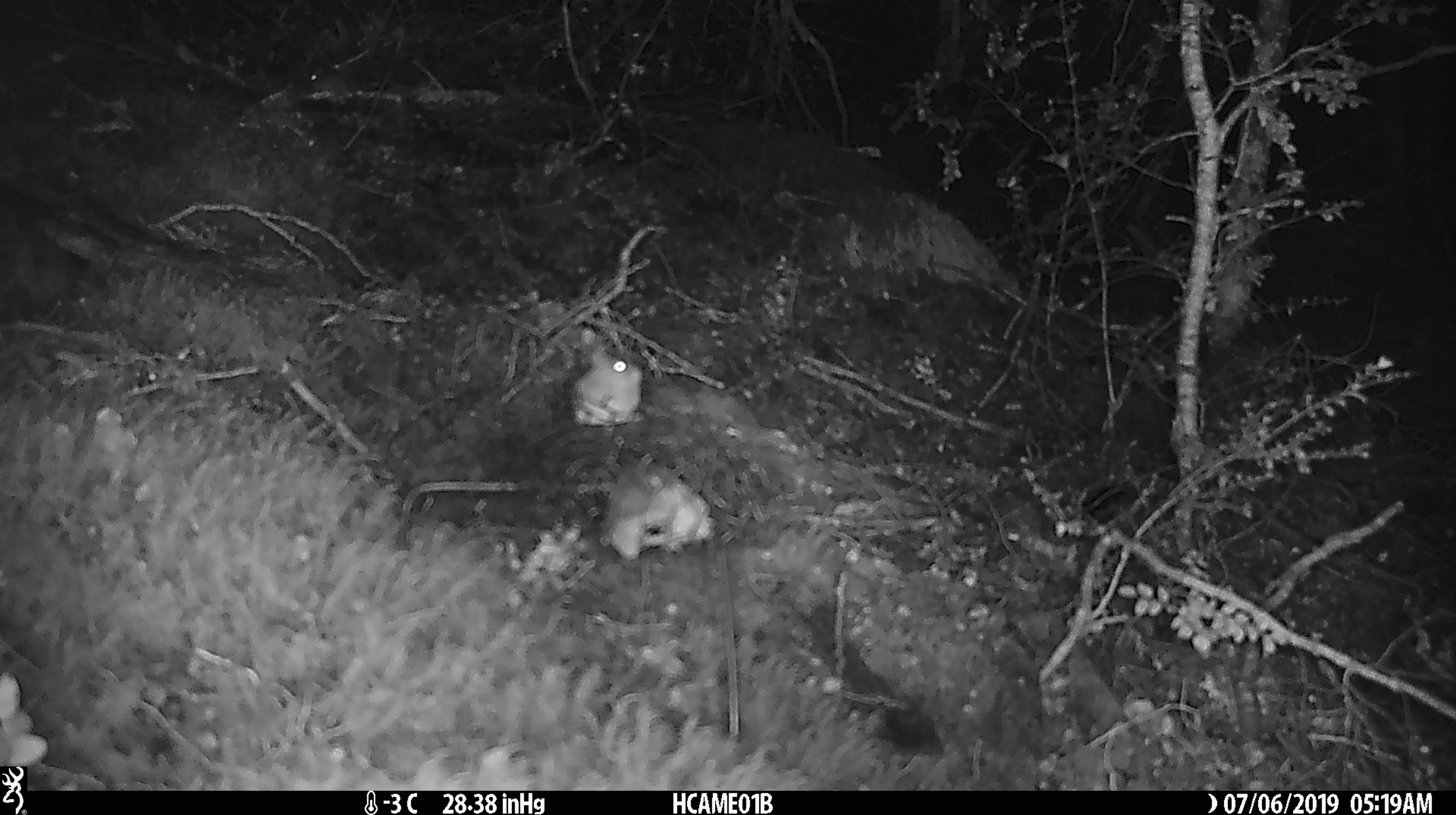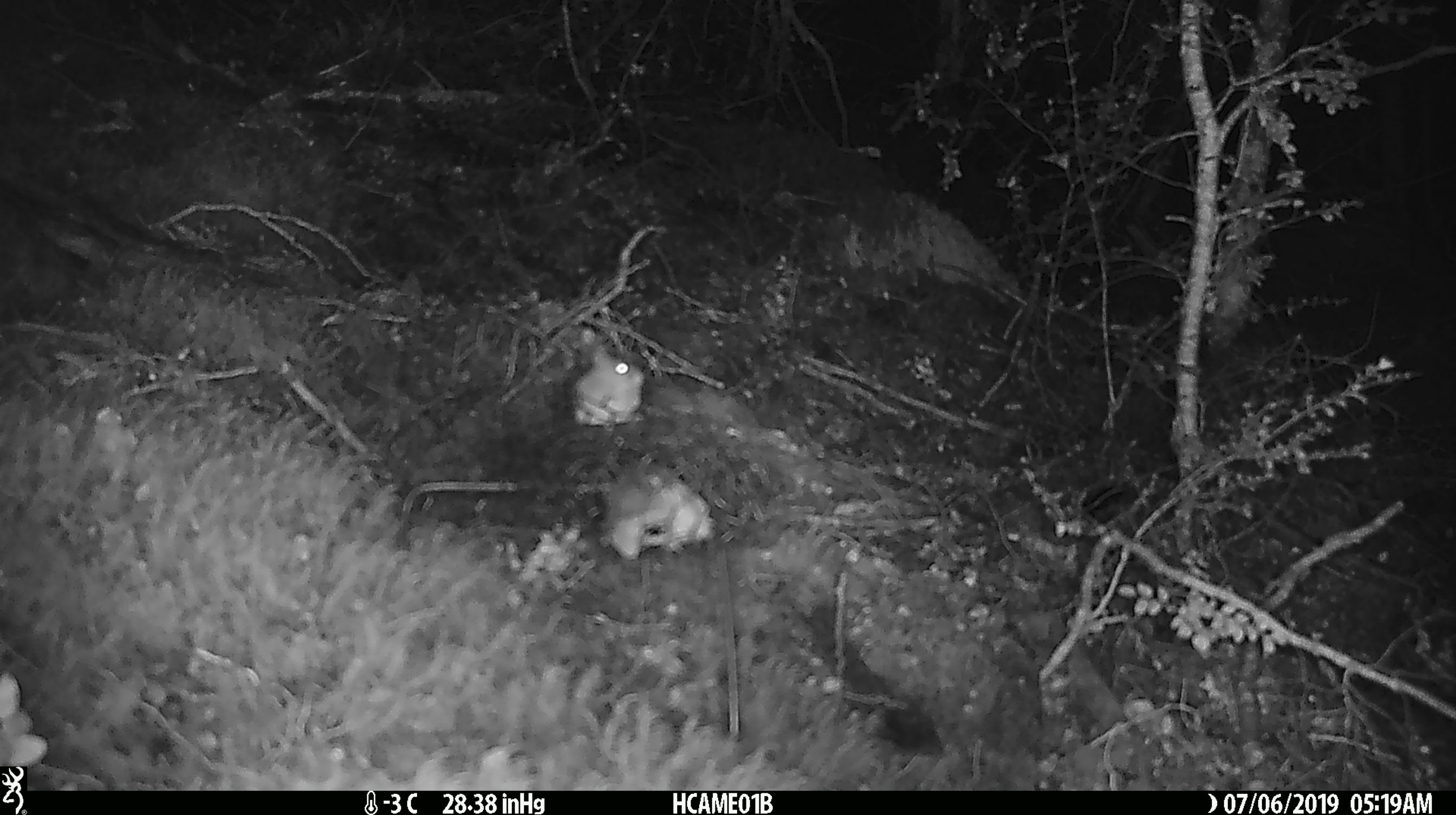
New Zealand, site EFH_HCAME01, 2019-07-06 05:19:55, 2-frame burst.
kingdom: Animalia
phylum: Chordata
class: Mammalia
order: Rodentia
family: Muridae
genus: Mus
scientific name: Mus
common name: mouse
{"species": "mouse (Mus)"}